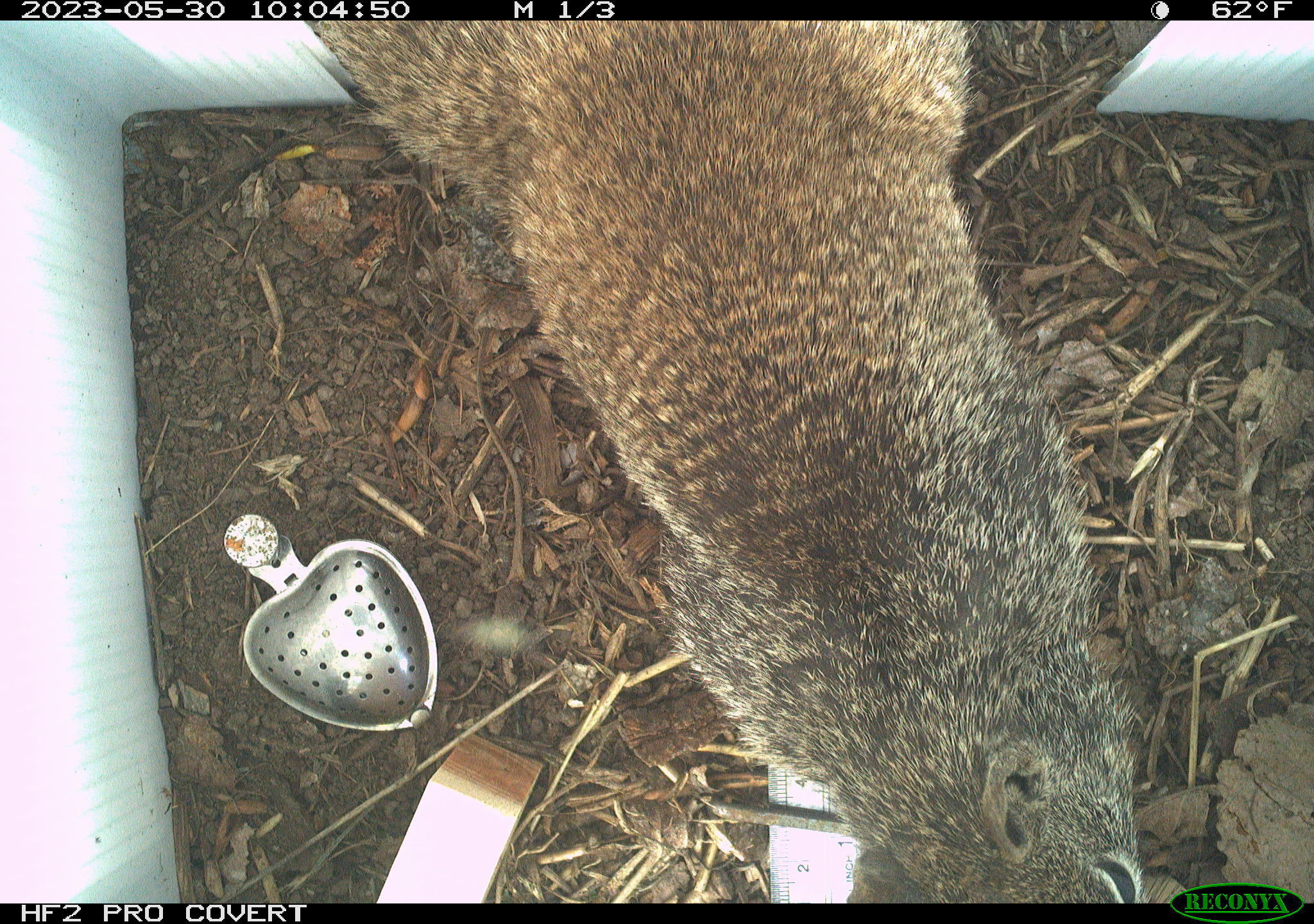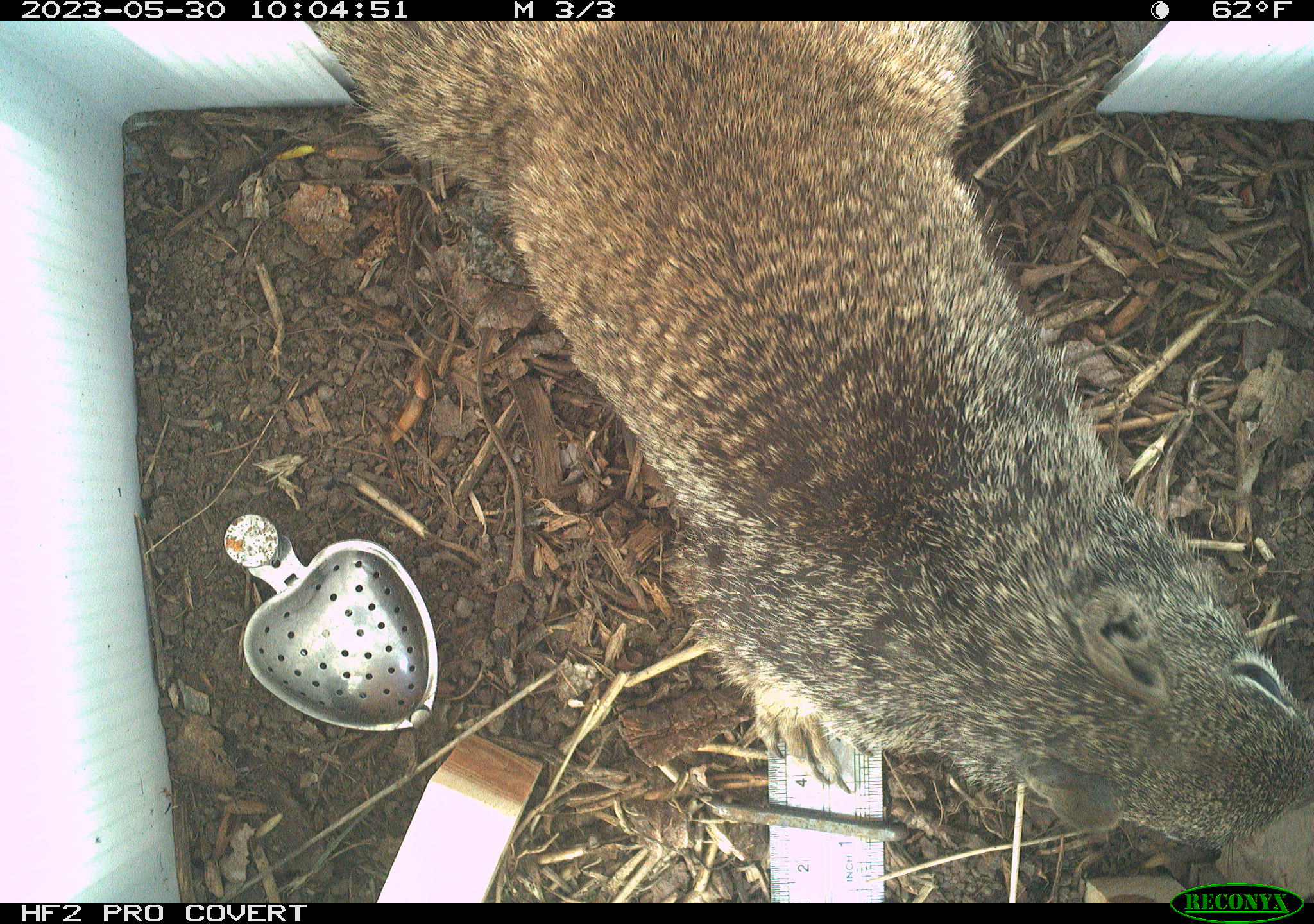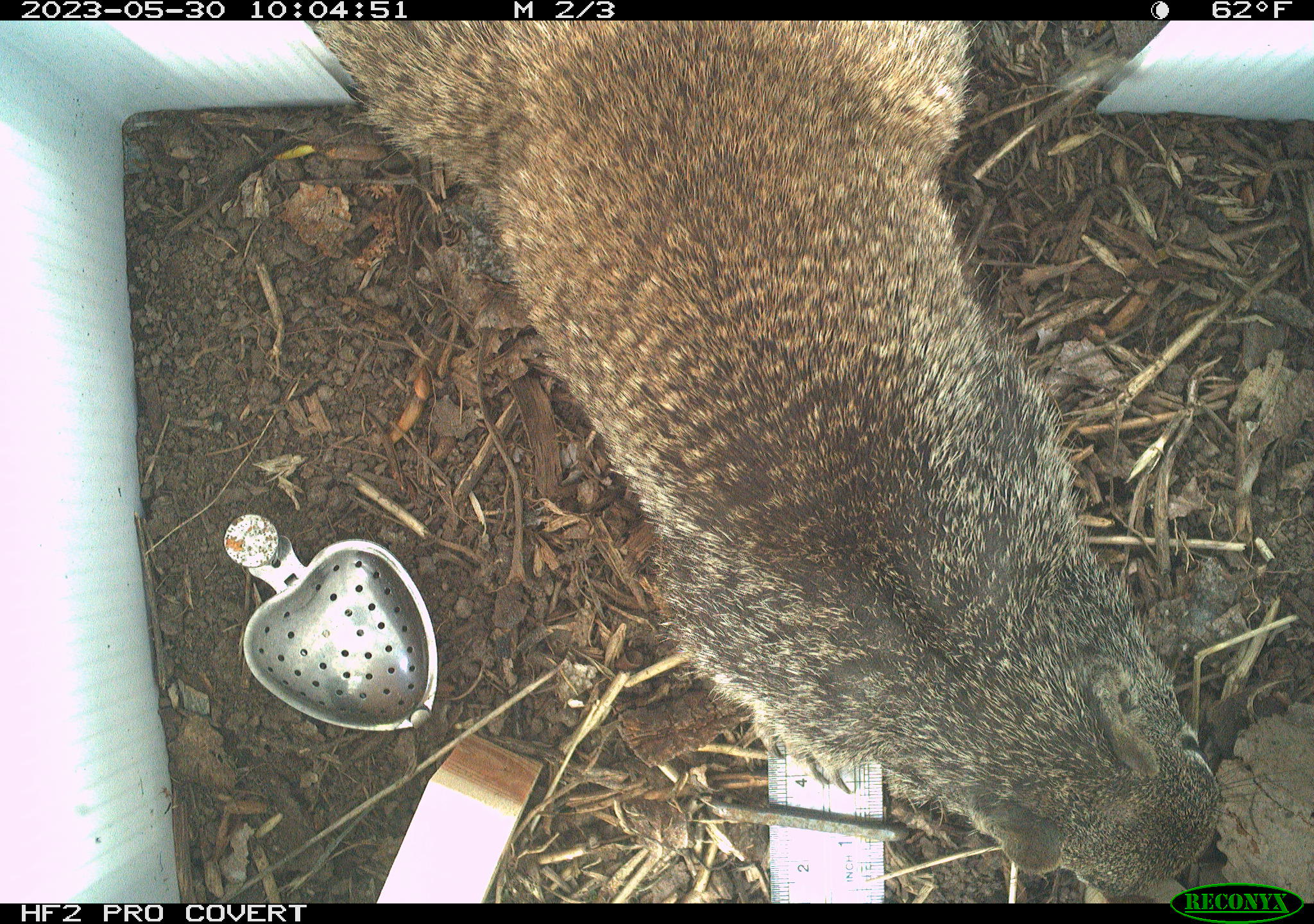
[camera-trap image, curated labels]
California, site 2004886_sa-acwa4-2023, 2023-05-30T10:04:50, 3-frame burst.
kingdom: Animalia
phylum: Chordata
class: Mammalia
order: Rodentia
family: Sciuridae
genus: Otospermophilus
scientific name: Otospermophilus beecheyi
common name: california ground squirrel